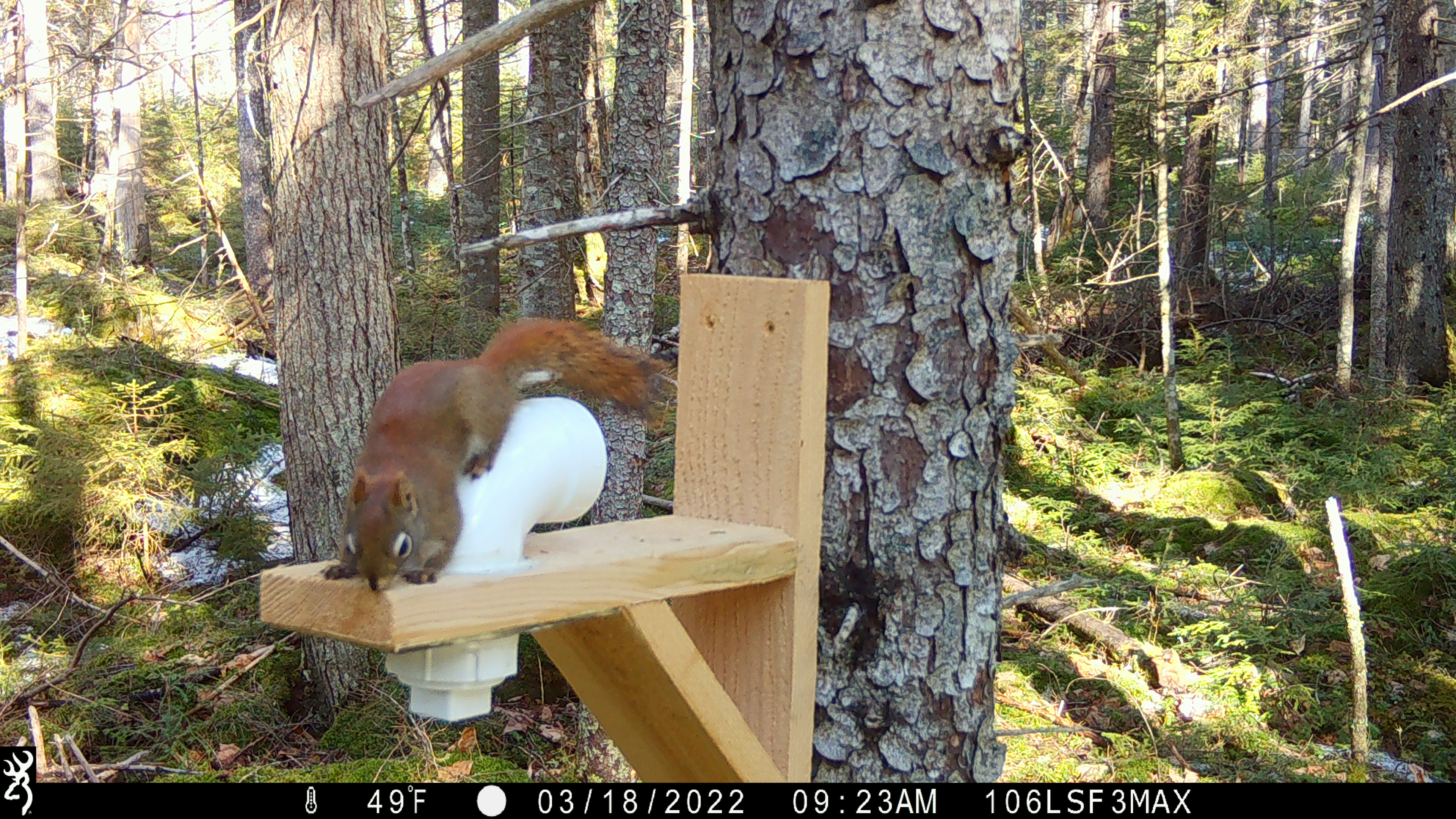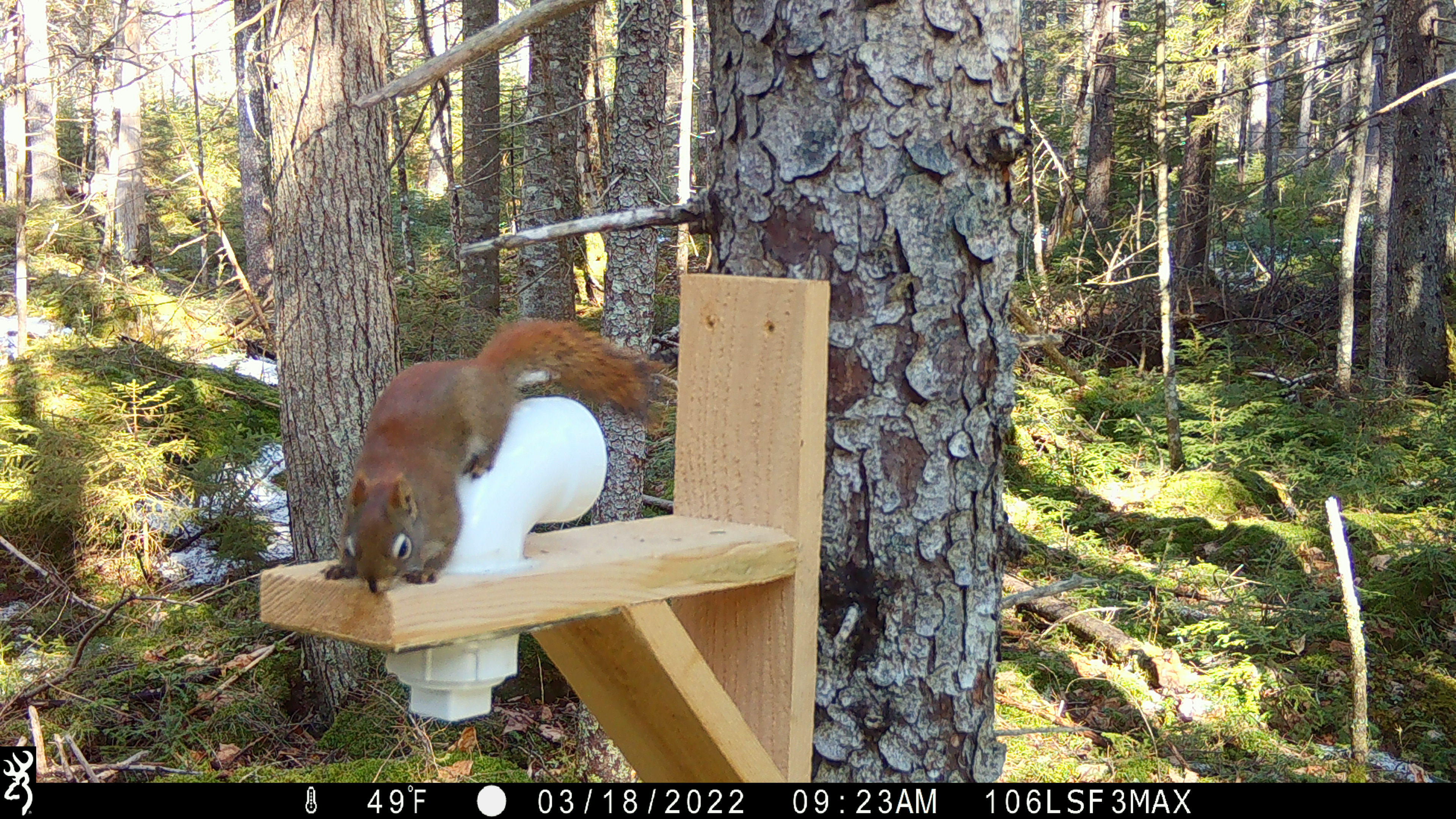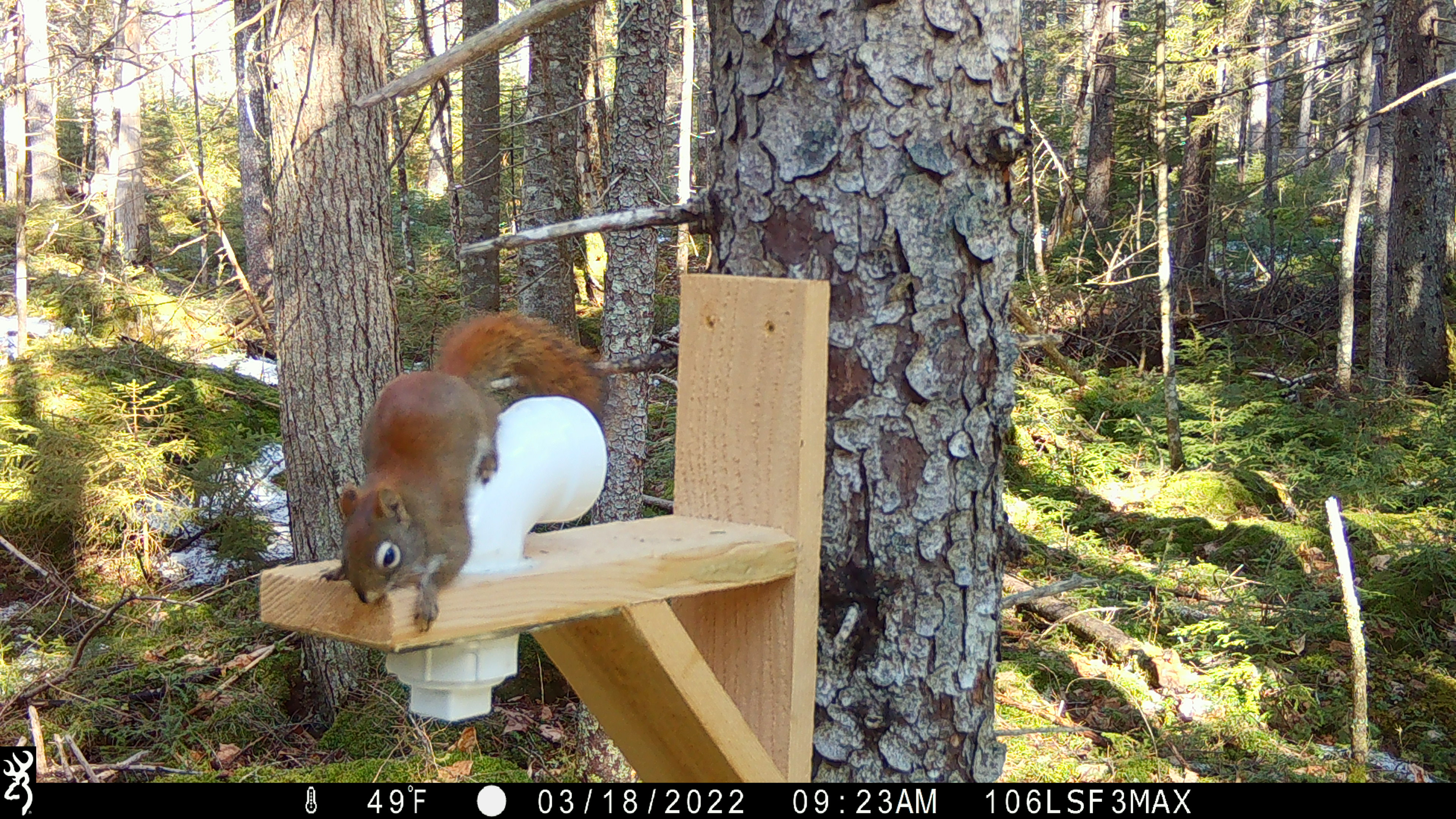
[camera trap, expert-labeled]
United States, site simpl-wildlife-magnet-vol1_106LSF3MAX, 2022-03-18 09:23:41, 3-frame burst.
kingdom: Animalia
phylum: Chordata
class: Mammalia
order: Rodentia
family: Sciuridae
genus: Tamiasciurus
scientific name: Tamiasciurus hudsonicus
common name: red squirrel